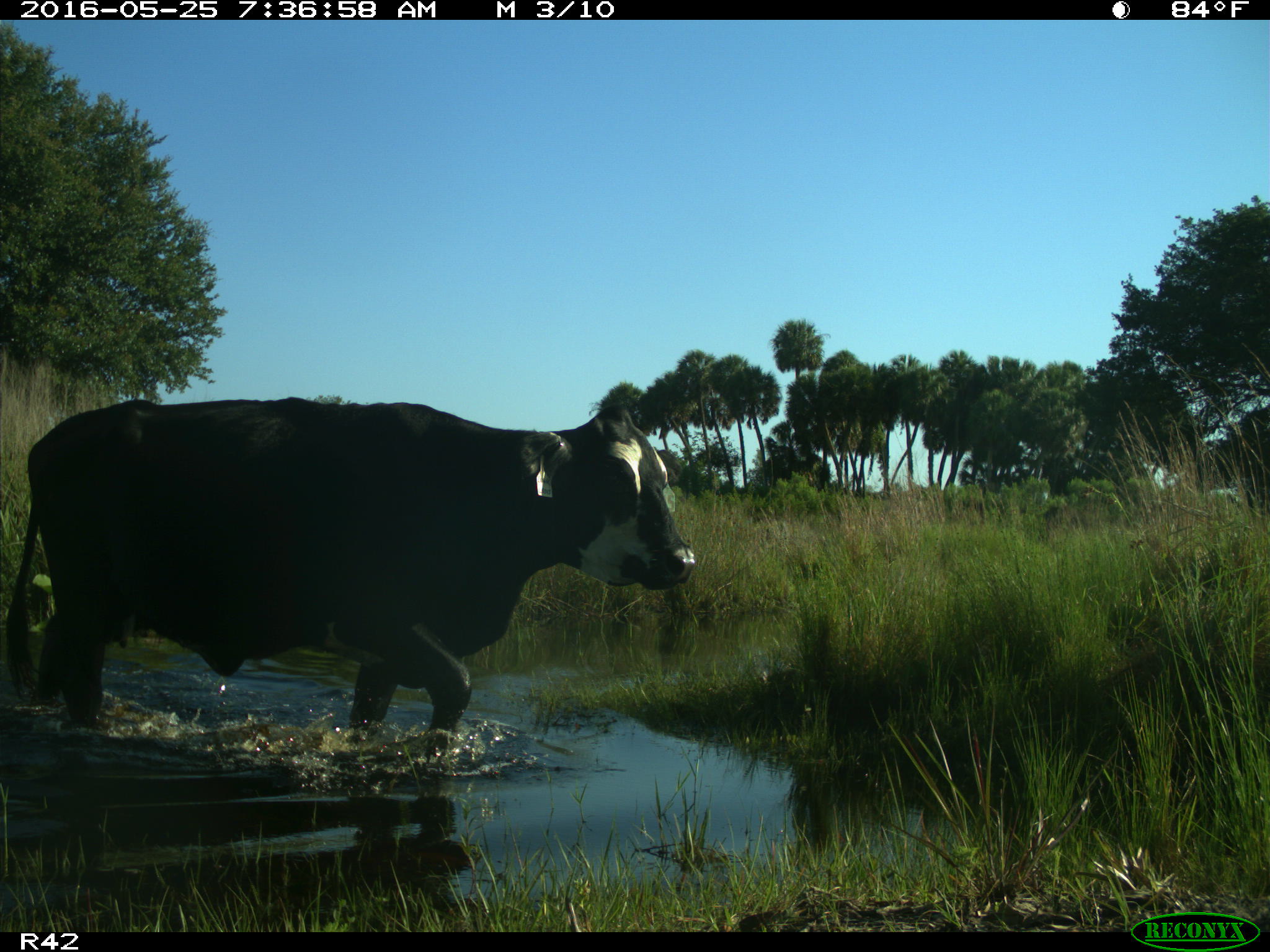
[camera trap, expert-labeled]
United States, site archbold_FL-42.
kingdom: Animalia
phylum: Chordata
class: Mammalia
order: Artiodactyla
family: Bovidae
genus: Bos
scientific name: Bos taurus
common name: domestic cow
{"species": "Bos taurus (domestic cow)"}